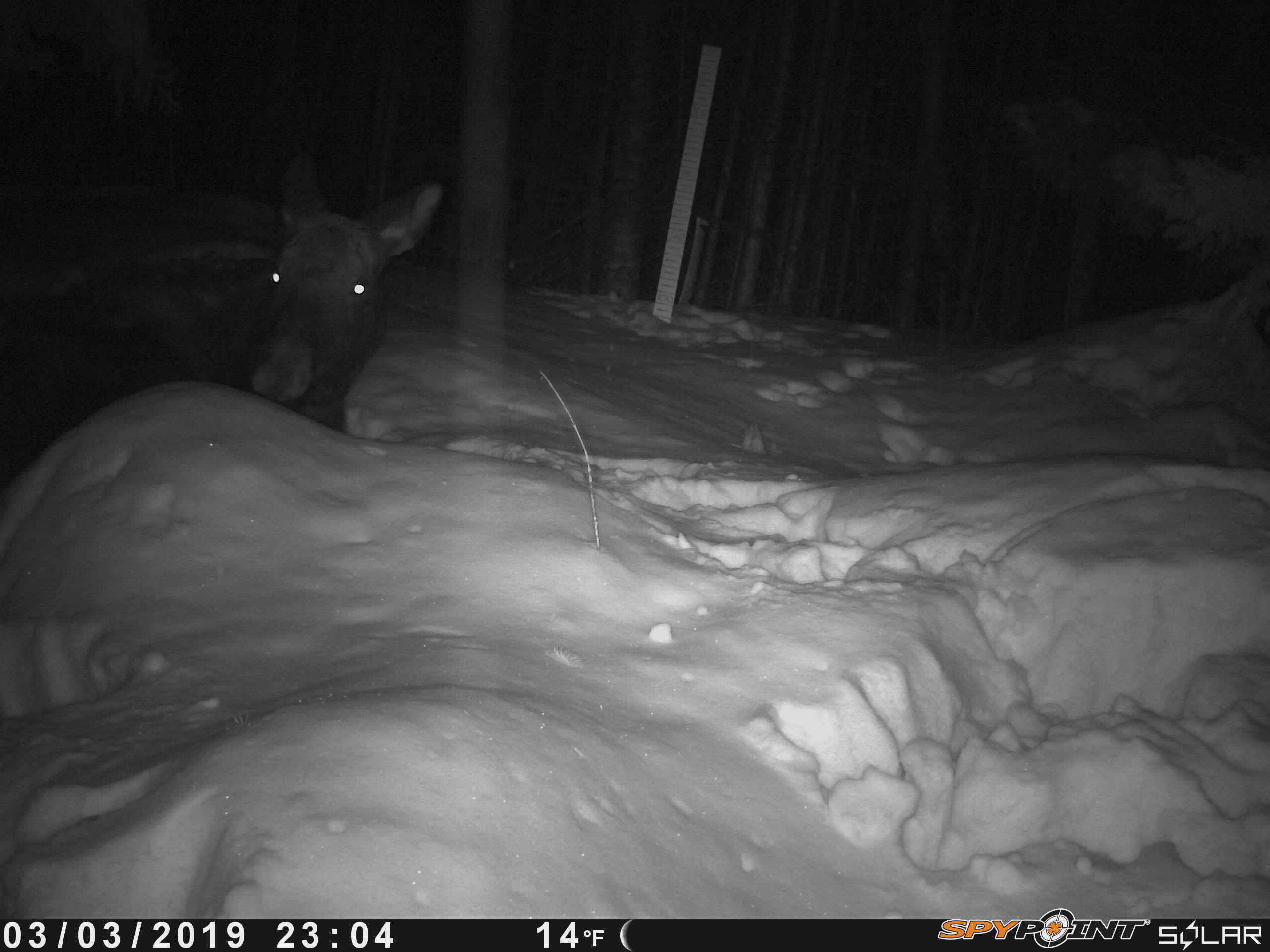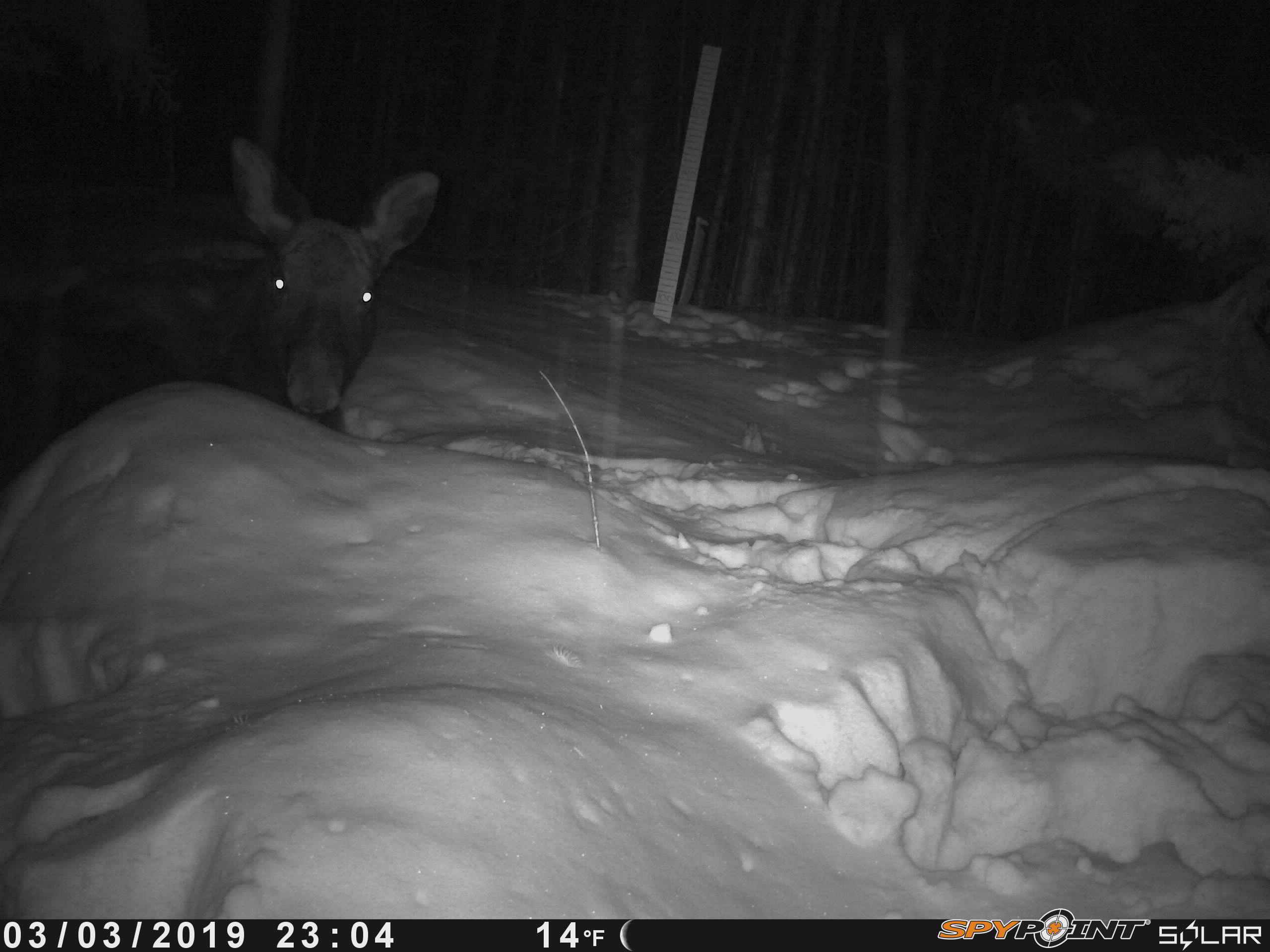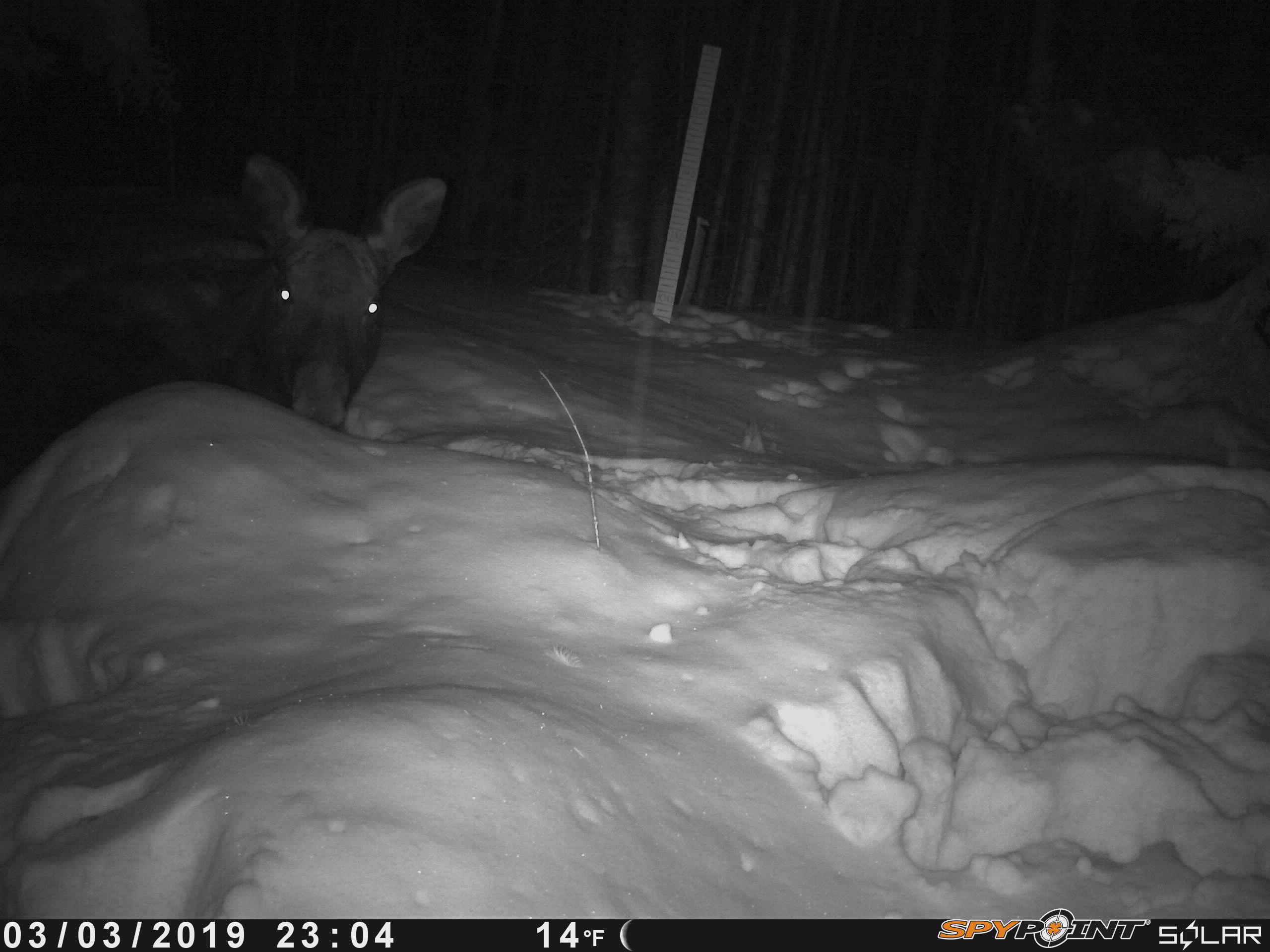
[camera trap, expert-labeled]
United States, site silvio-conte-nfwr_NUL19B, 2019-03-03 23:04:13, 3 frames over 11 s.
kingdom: Animalia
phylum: Chordata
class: Mammalia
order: Artiodactyla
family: Cervidae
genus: Alces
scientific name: Alces alces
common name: moose